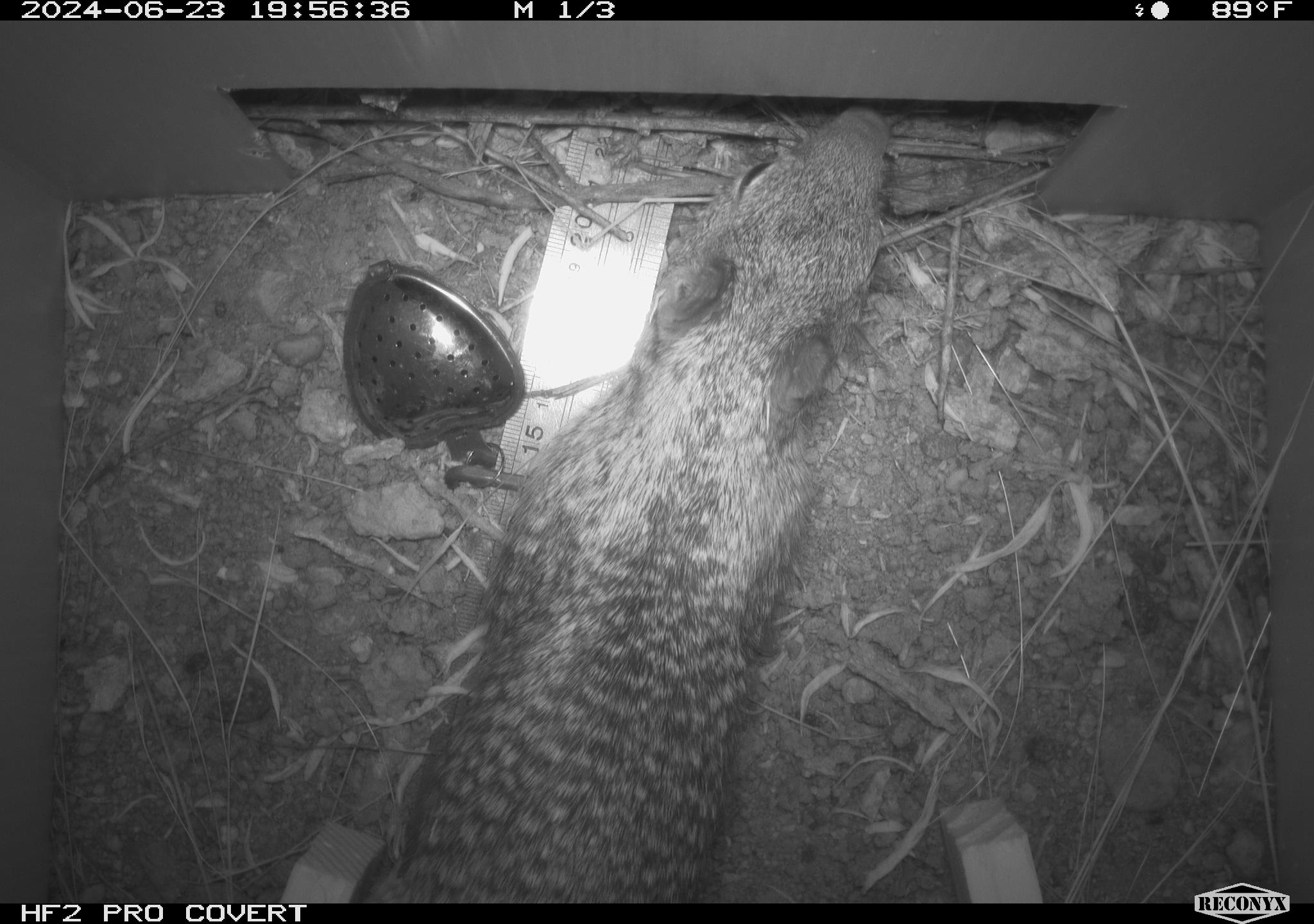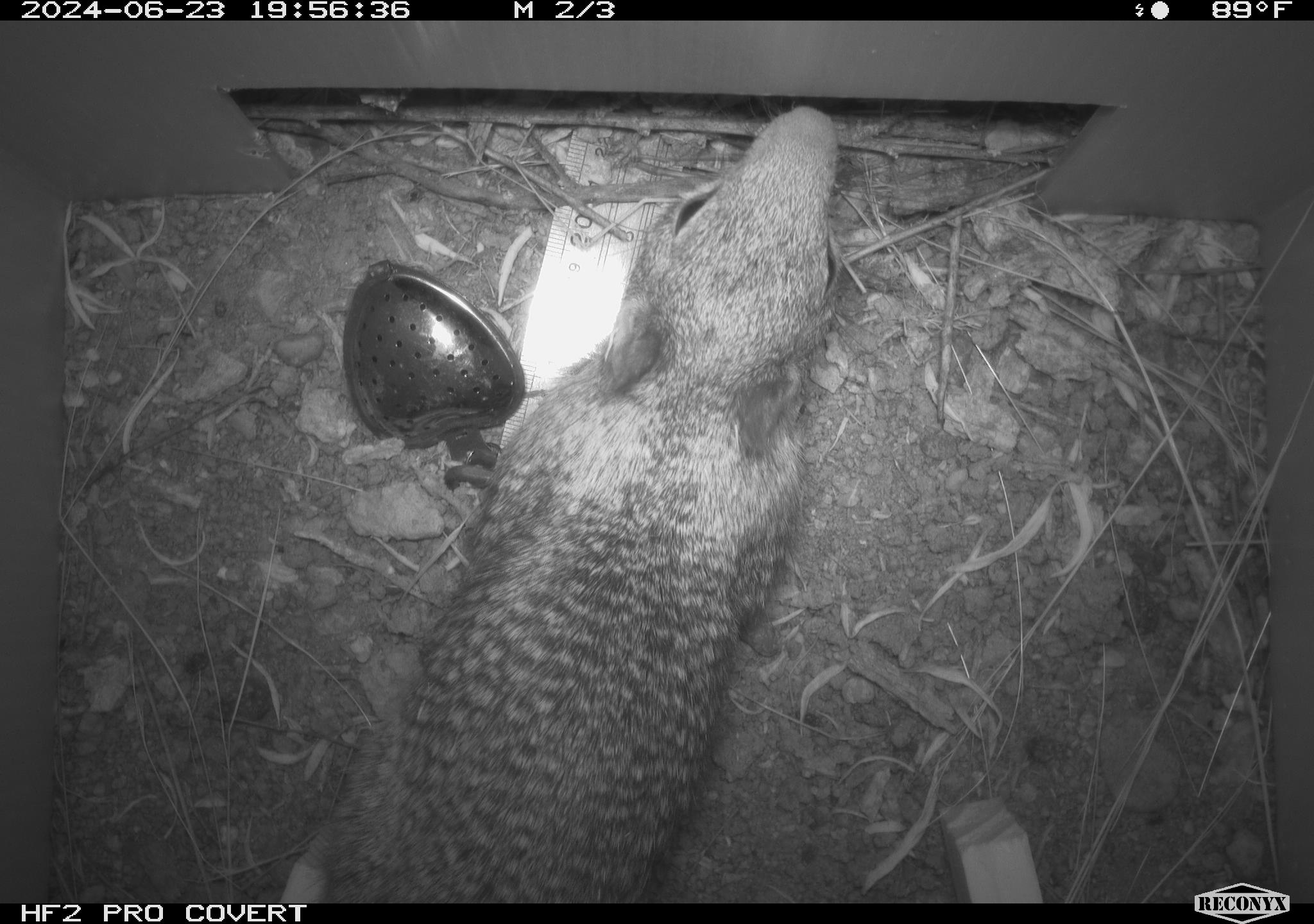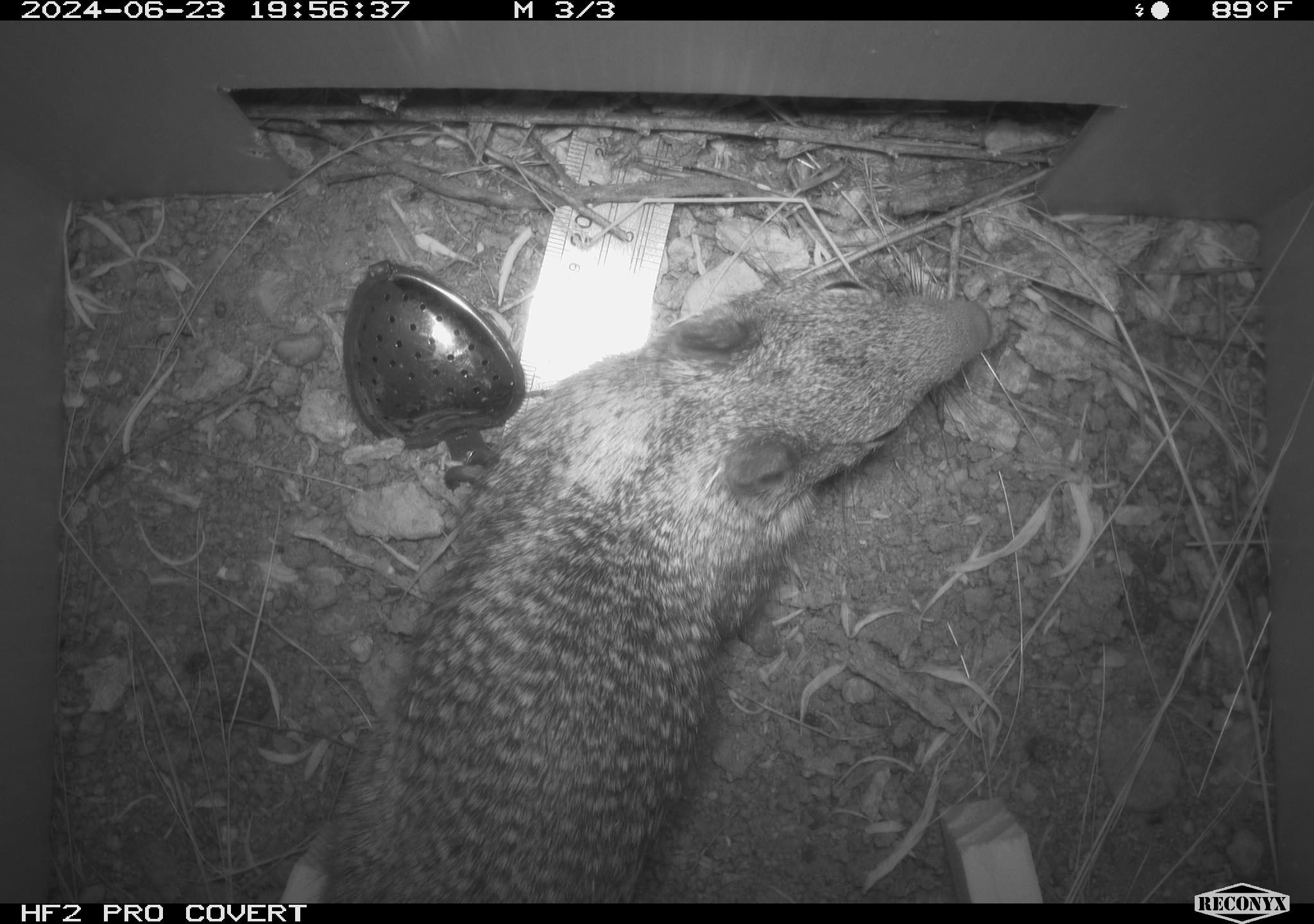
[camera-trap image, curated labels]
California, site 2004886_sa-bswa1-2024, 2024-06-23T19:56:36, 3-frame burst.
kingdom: Animalia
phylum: Chordata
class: Mammalia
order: Rodentia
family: Sciuridae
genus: Otospermophilus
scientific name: Otospermophilus beecheyi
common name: california ground squirrel